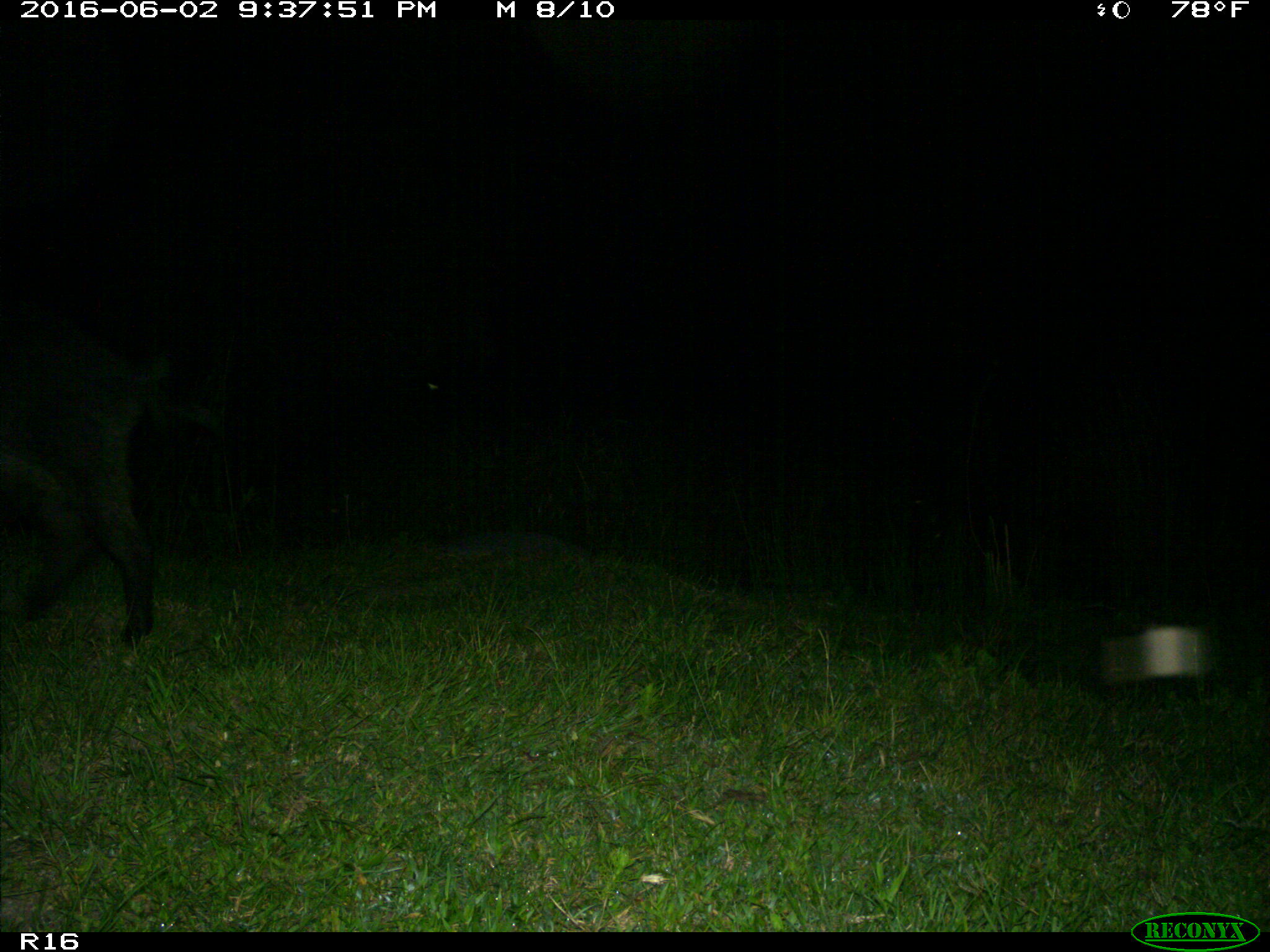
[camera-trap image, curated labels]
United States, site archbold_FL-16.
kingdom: Animalia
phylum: Chordata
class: Mammalia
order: Artiodactyla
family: Suidae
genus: Sus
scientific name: Sus scrofa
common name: wild boar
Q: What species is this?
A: Sus scrofa (wild boar).